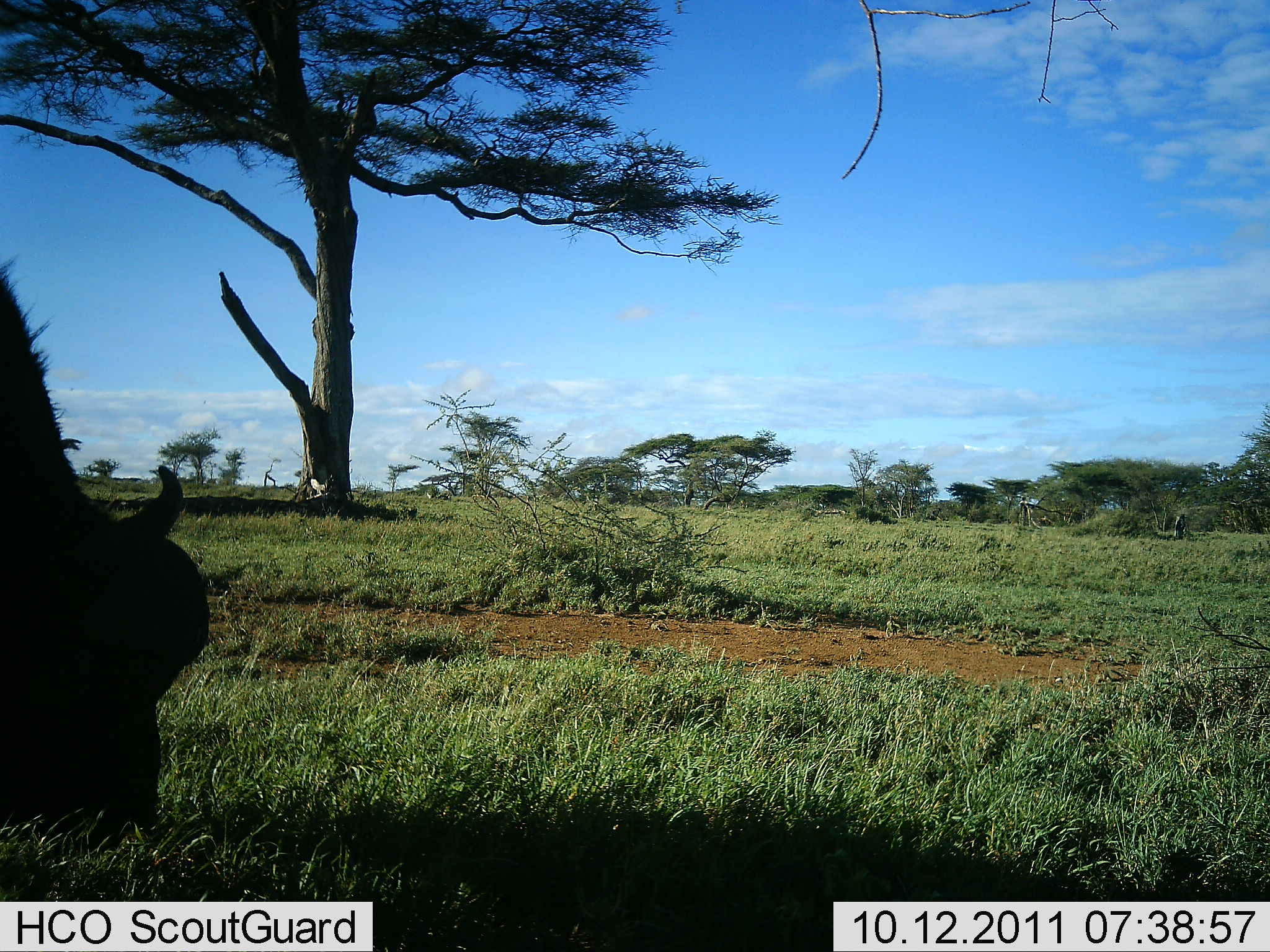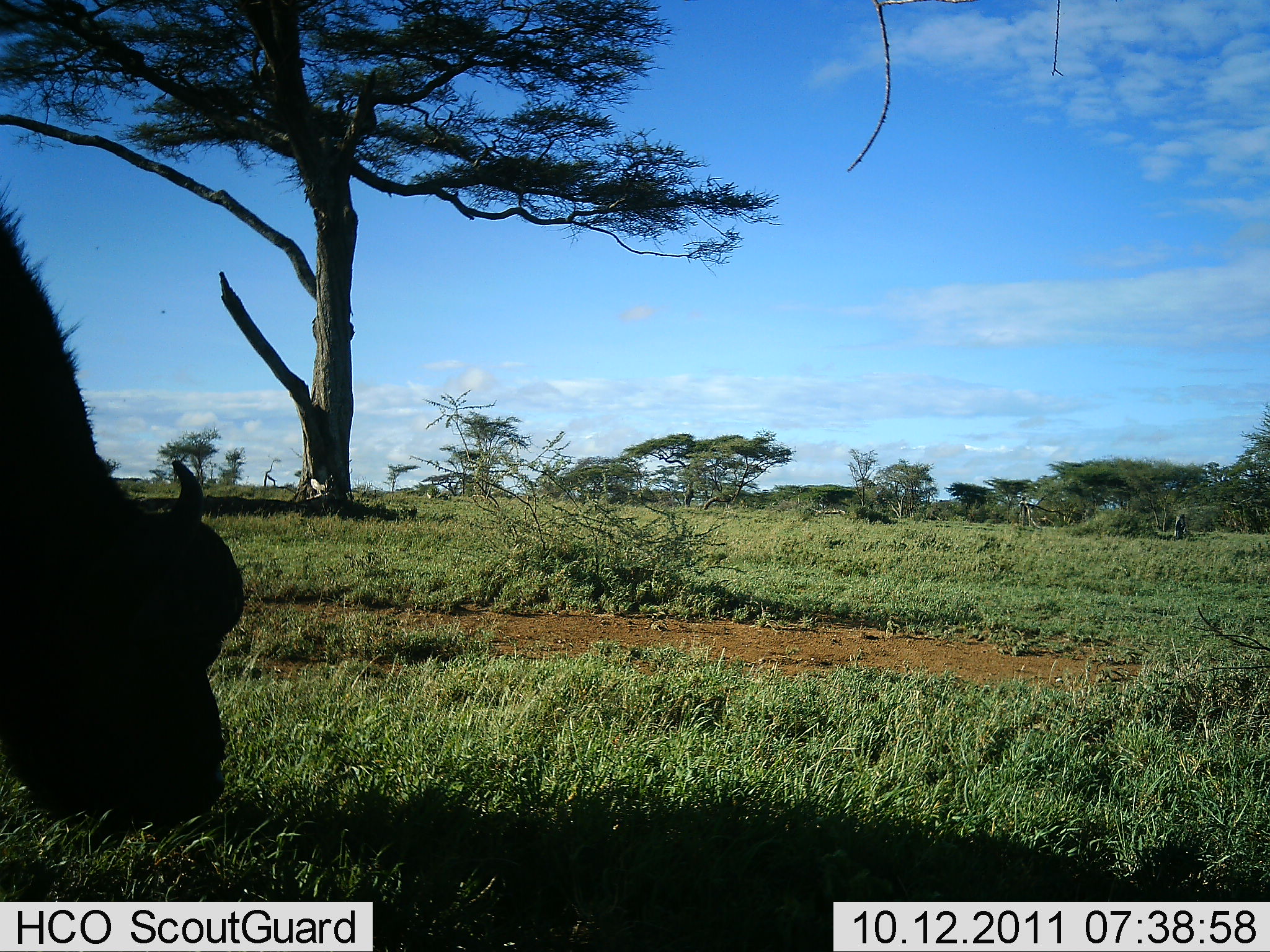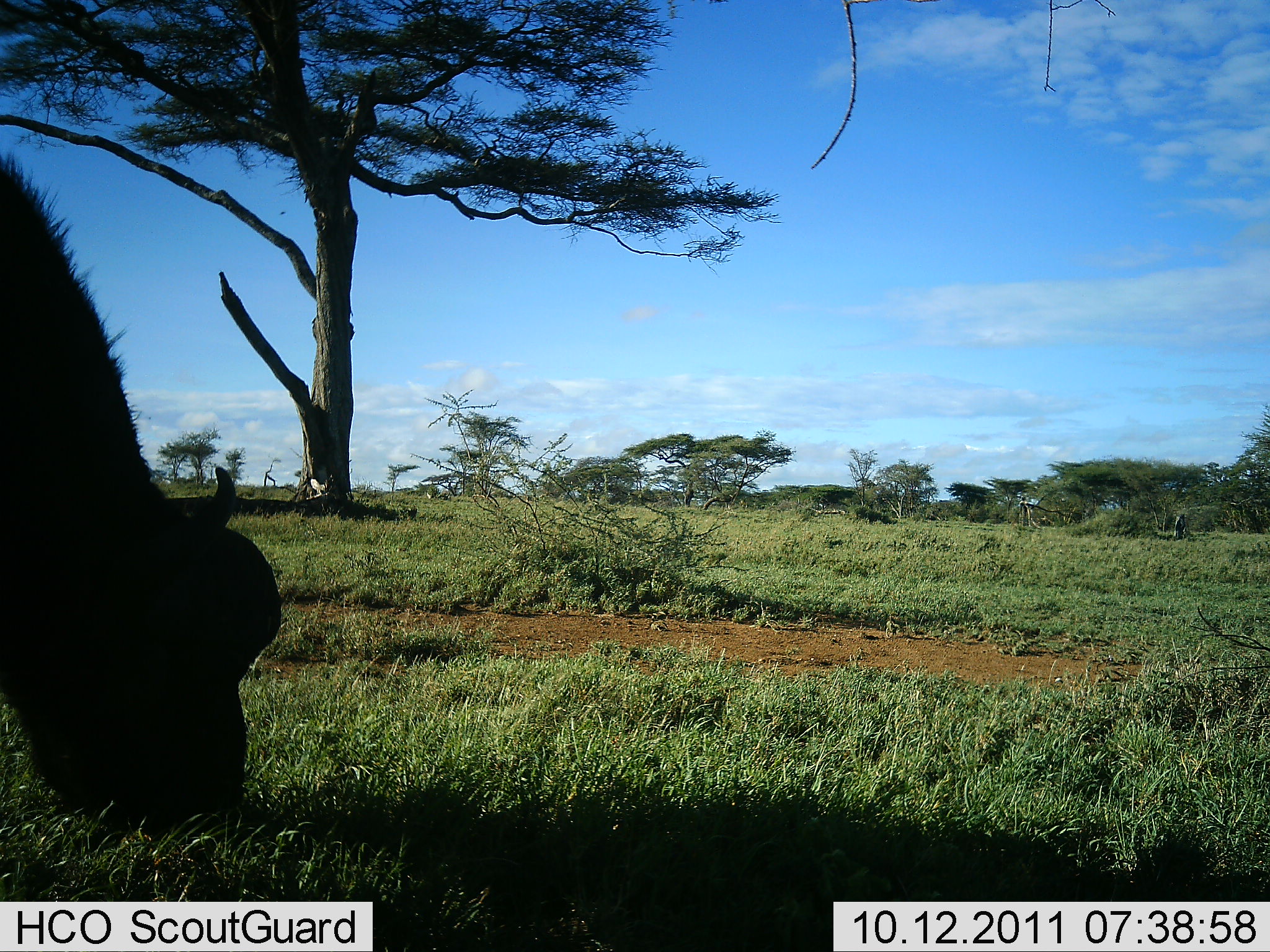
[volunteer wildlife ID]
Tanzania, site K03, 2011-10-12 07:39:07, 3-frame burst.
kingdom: Animalia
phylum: Chordata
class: Mammalia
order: Artiodactyla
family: Bovidae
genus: Syncerus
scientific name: Syncerus caffer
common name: cape buffalo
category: buffalo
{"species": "buffalo (cape buffalo) (Syncerus caffer)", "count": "1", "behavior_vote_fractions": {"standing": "0%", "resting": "0%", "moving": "8%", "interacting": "0%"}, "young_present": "0%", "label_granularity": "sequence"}